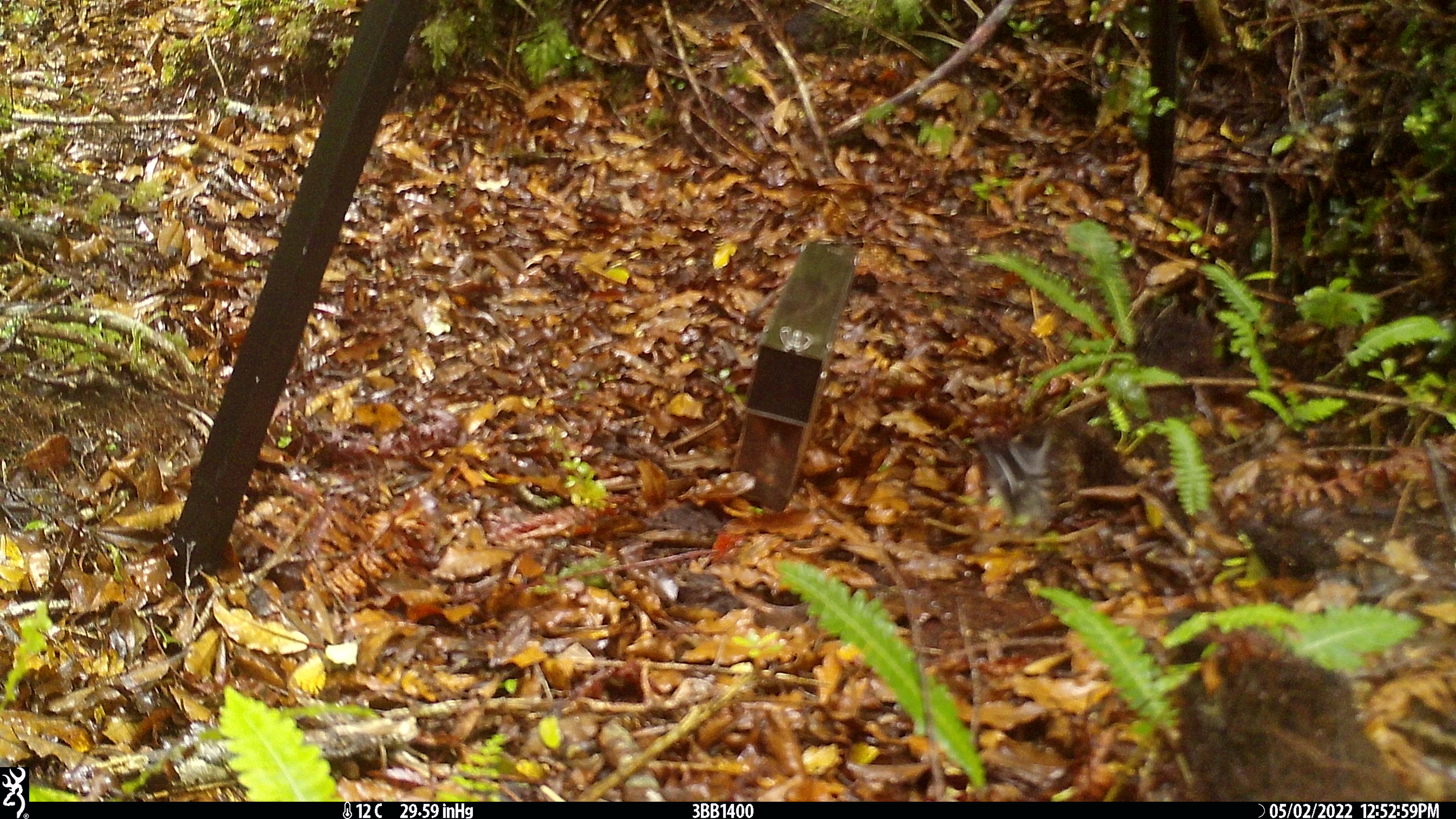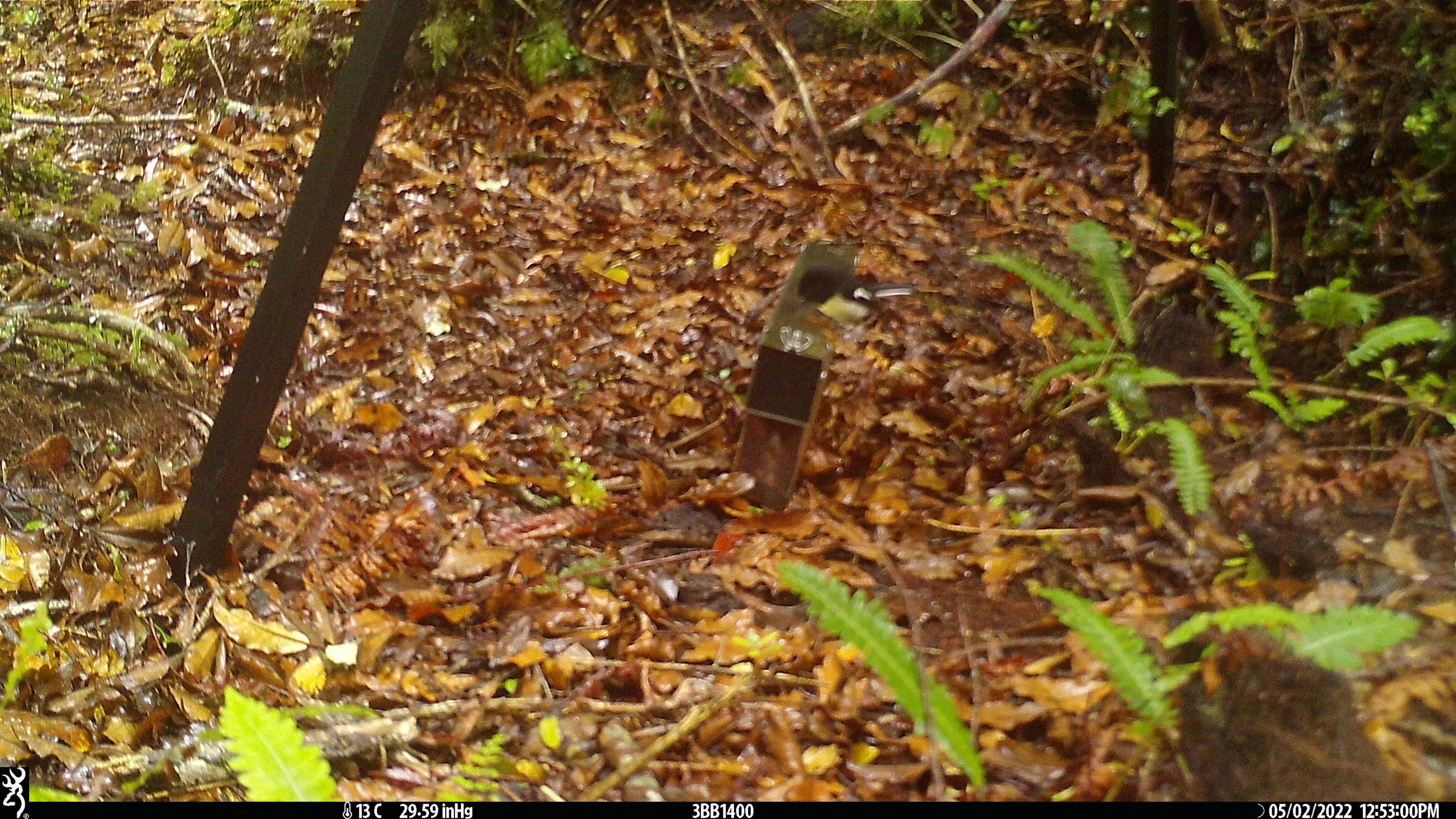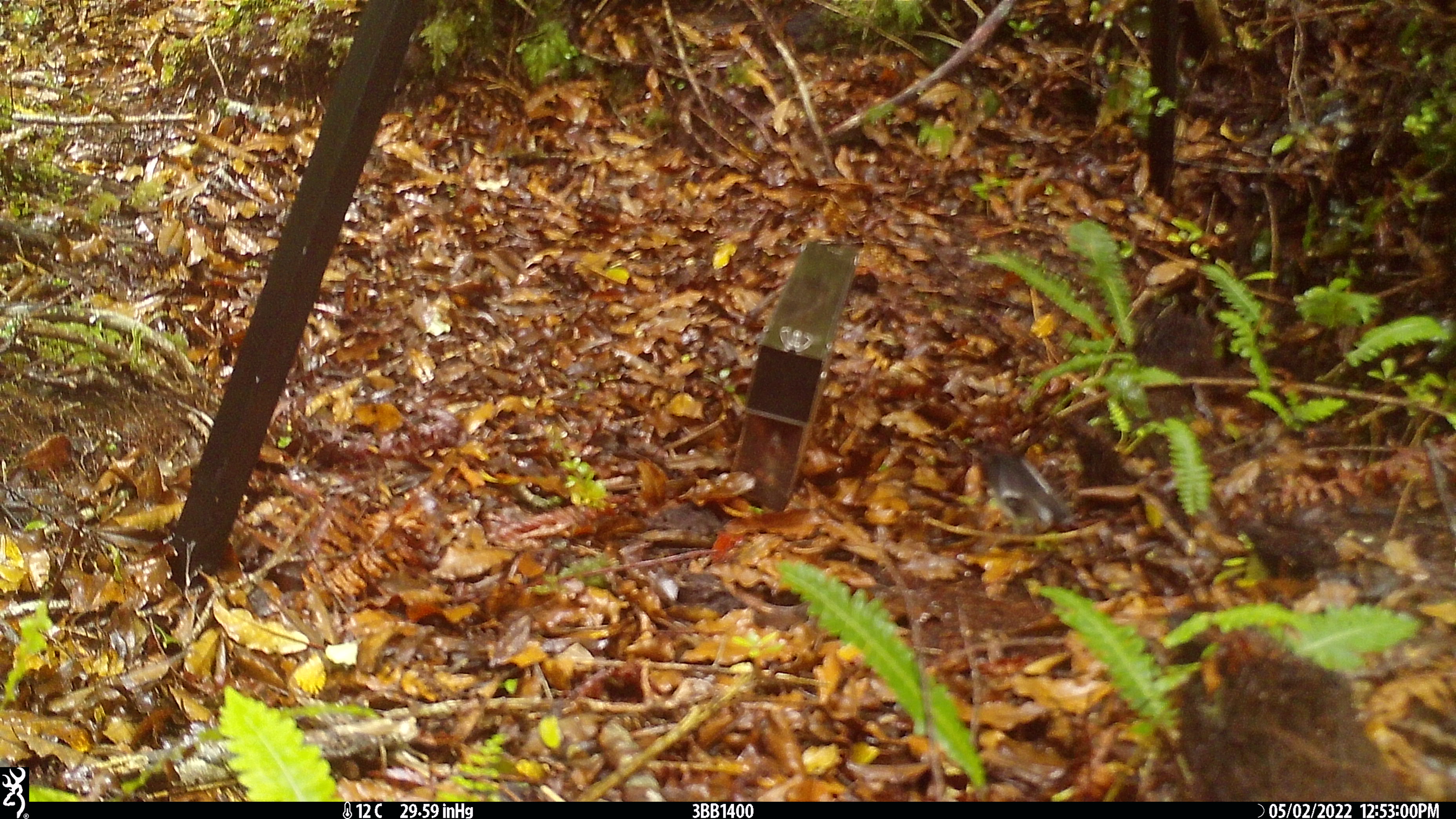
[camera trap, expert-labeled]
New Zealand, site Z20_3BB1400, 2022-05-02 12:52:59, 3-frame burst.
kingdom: Animalia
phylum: Chordata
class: Aves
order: Passeriformes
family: Petroicidae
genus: Petroica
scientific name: Petroica macrocephala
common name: tomtit